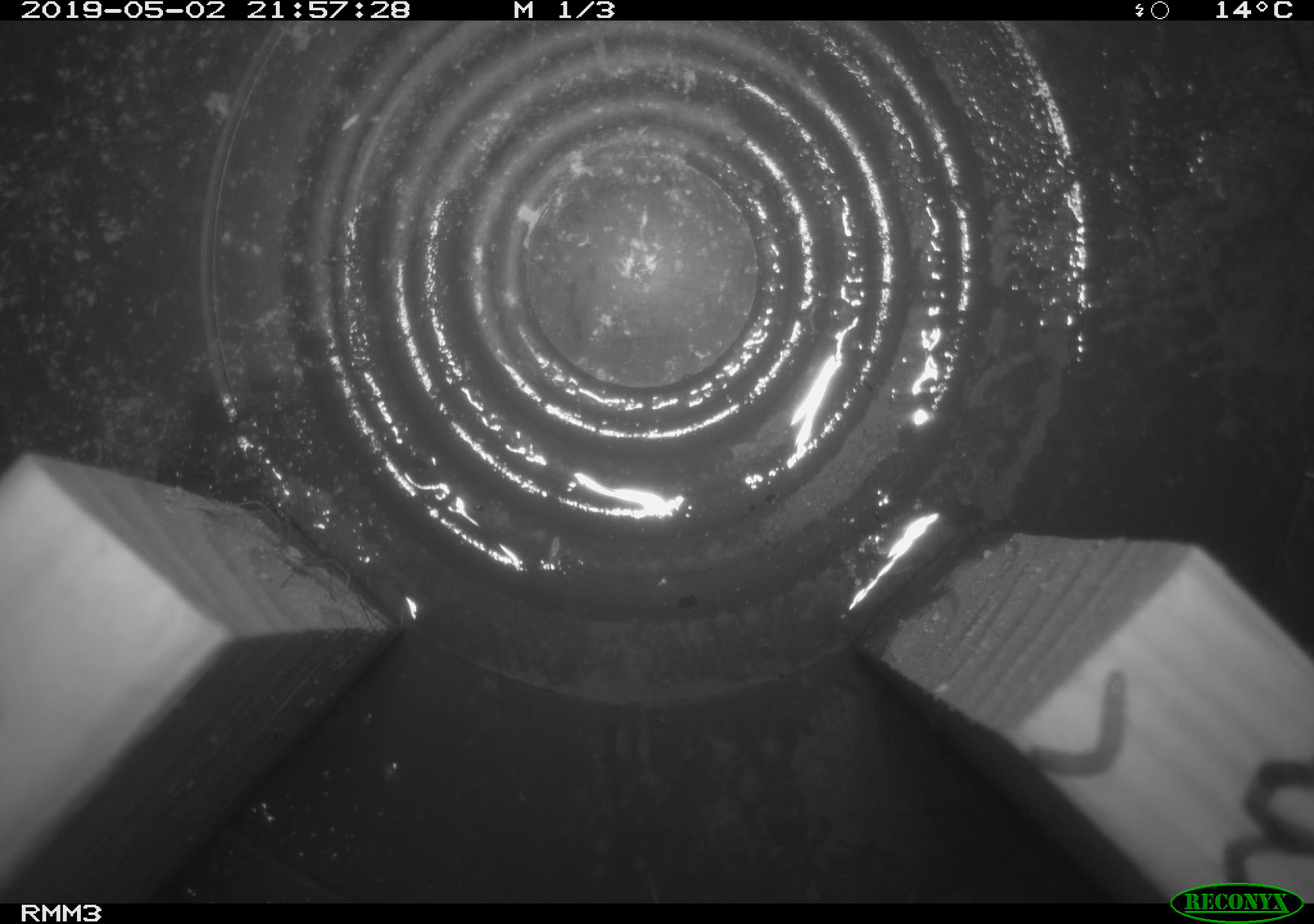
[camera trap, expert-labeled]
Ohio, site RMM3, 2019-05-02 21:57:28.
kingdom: Animalia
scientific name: Animalia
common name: animal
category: invertebrate